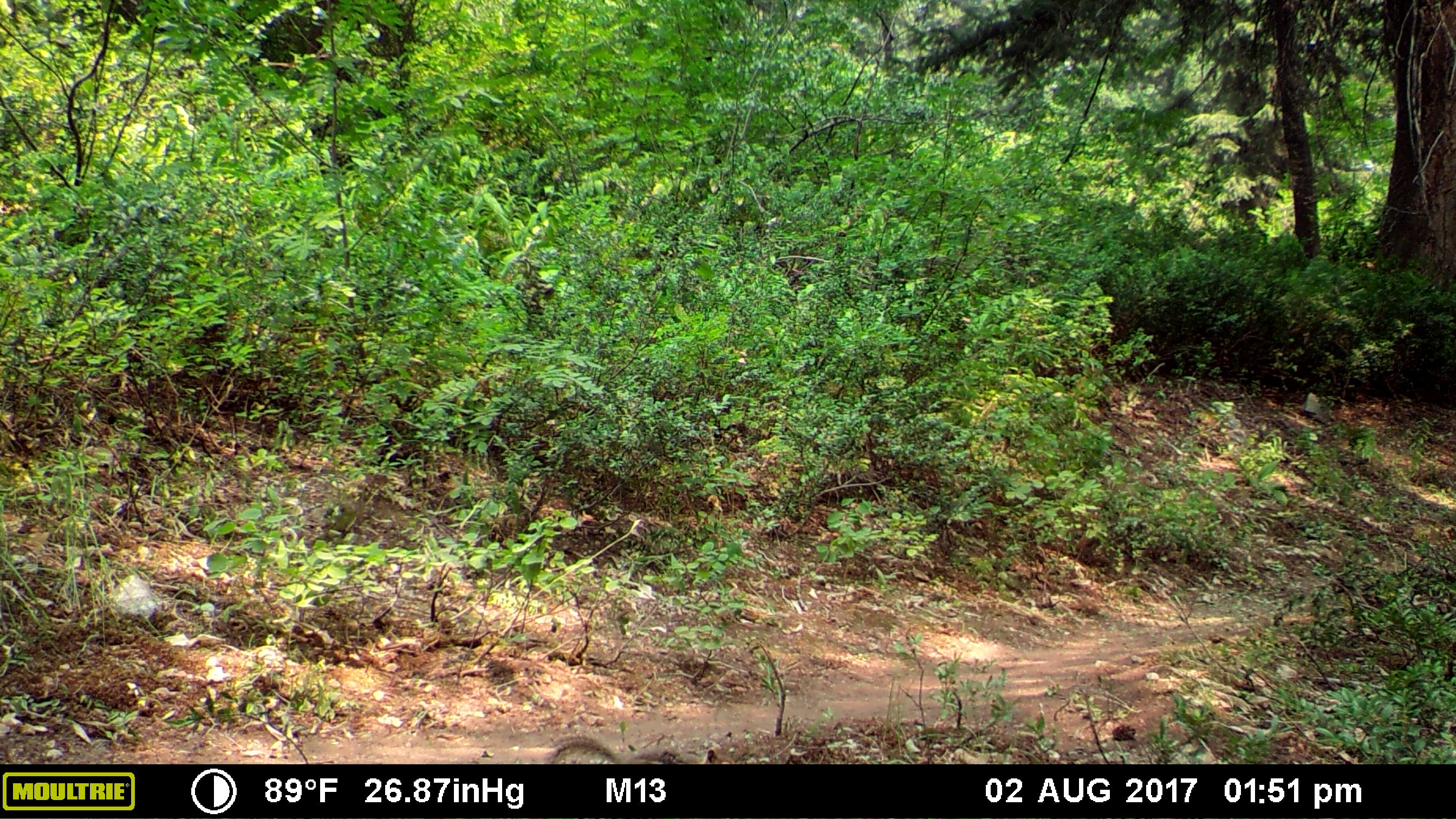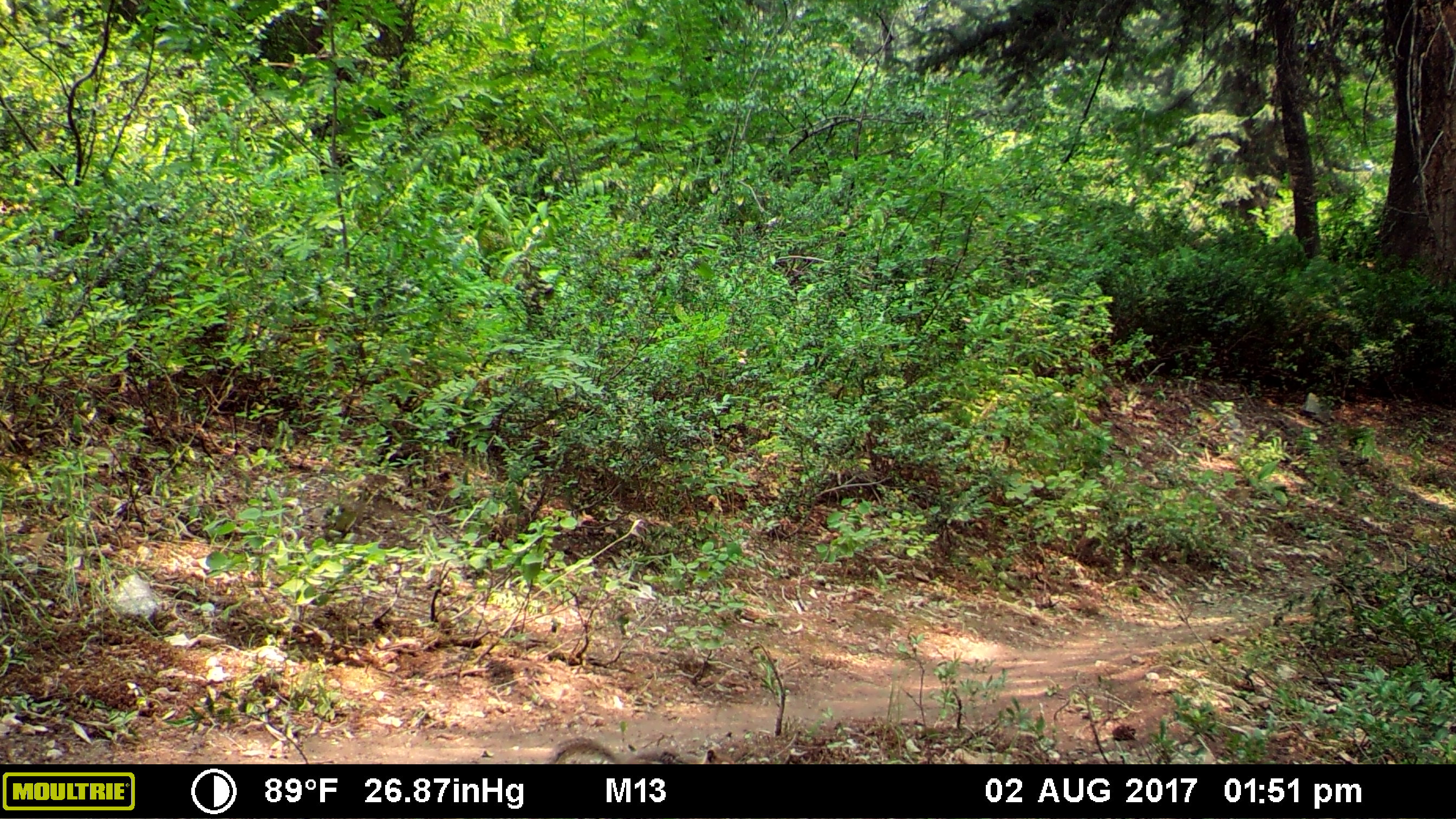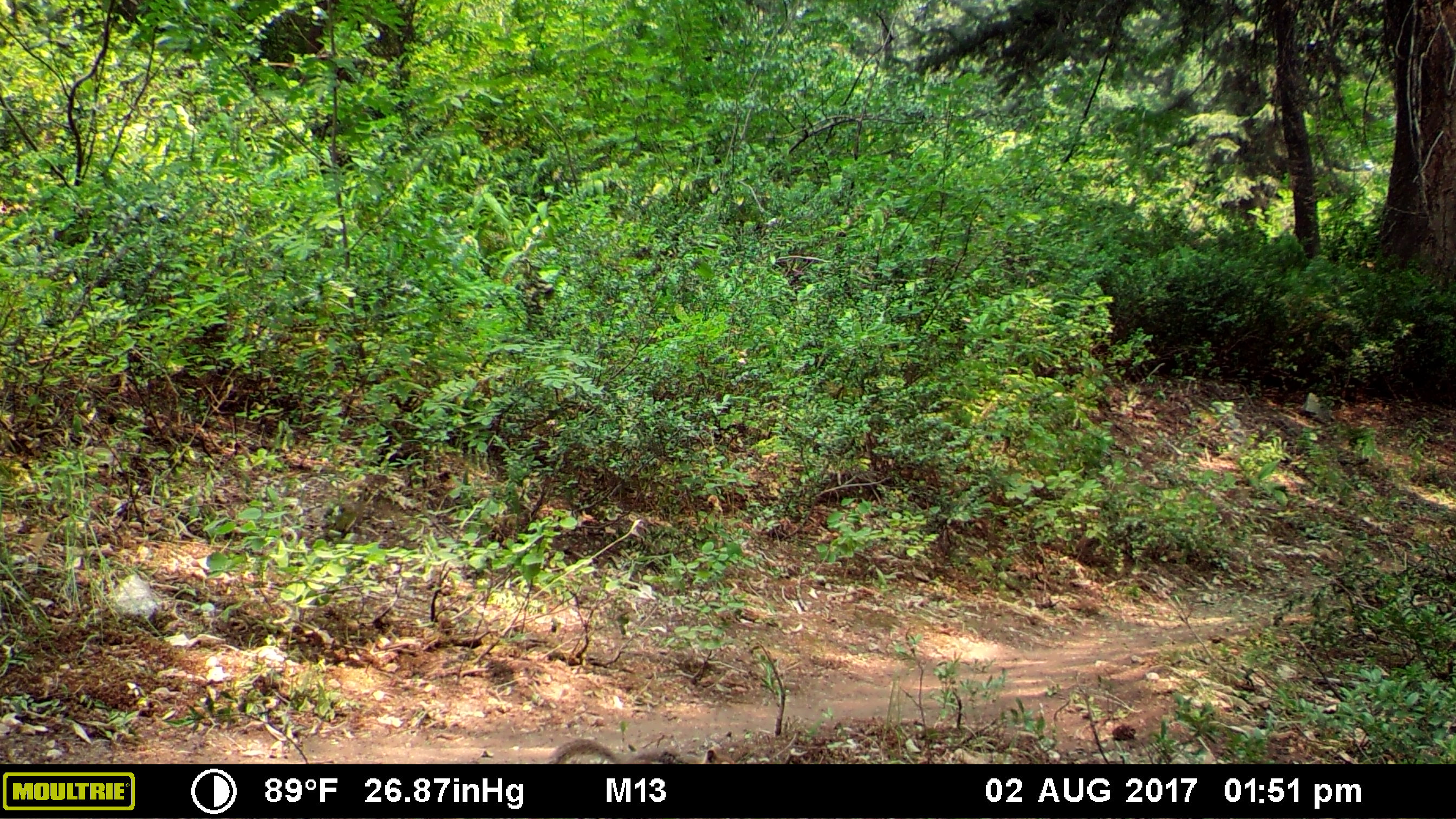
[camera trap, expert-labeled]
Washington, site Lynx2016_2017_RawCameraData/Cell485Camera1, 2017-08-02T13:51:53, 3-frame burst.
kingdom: Animalia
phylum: Chordata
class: Mammalia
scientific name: Mammalia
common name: small mammal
Small mammal (Mammalia). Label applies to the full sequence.